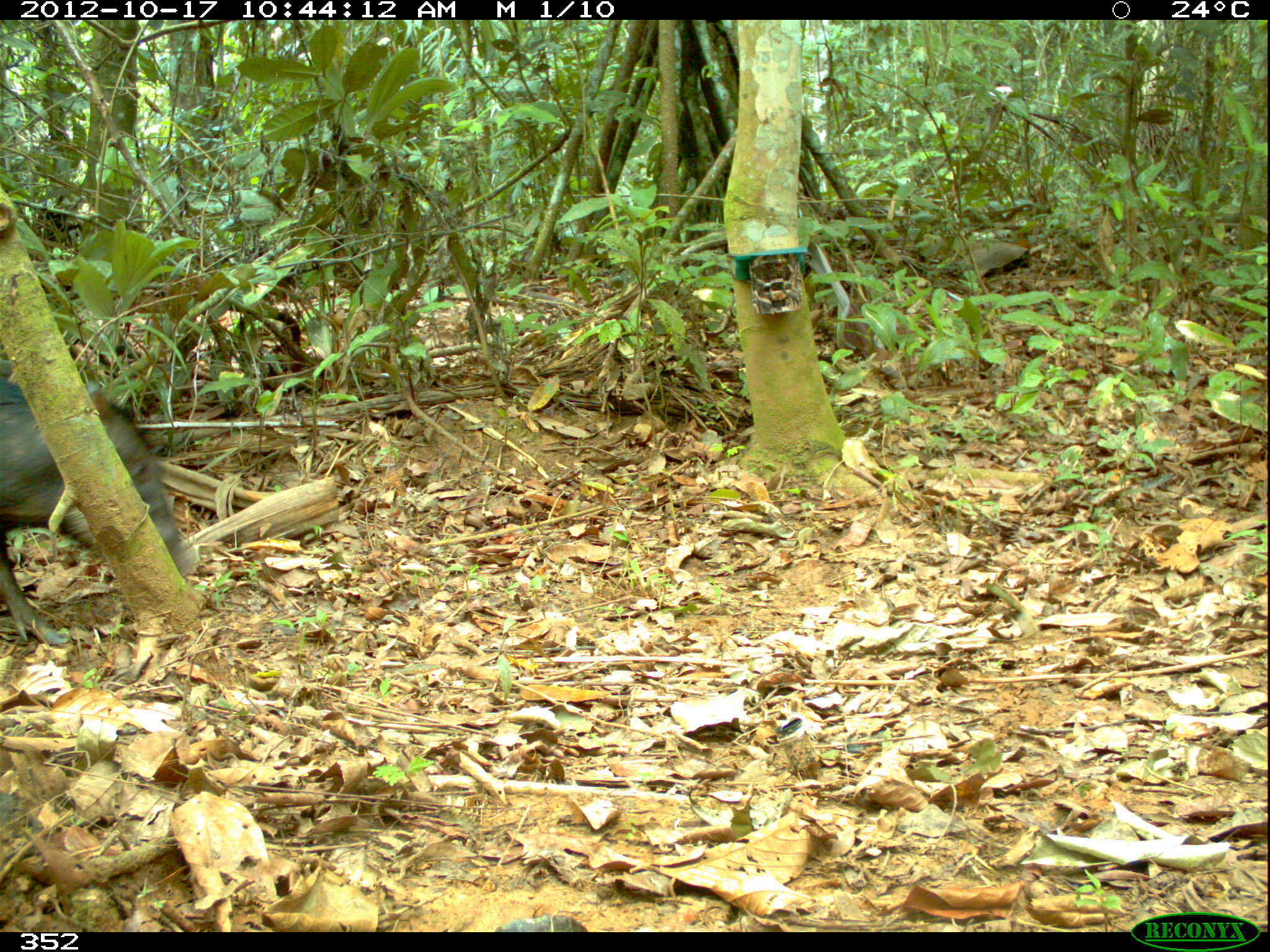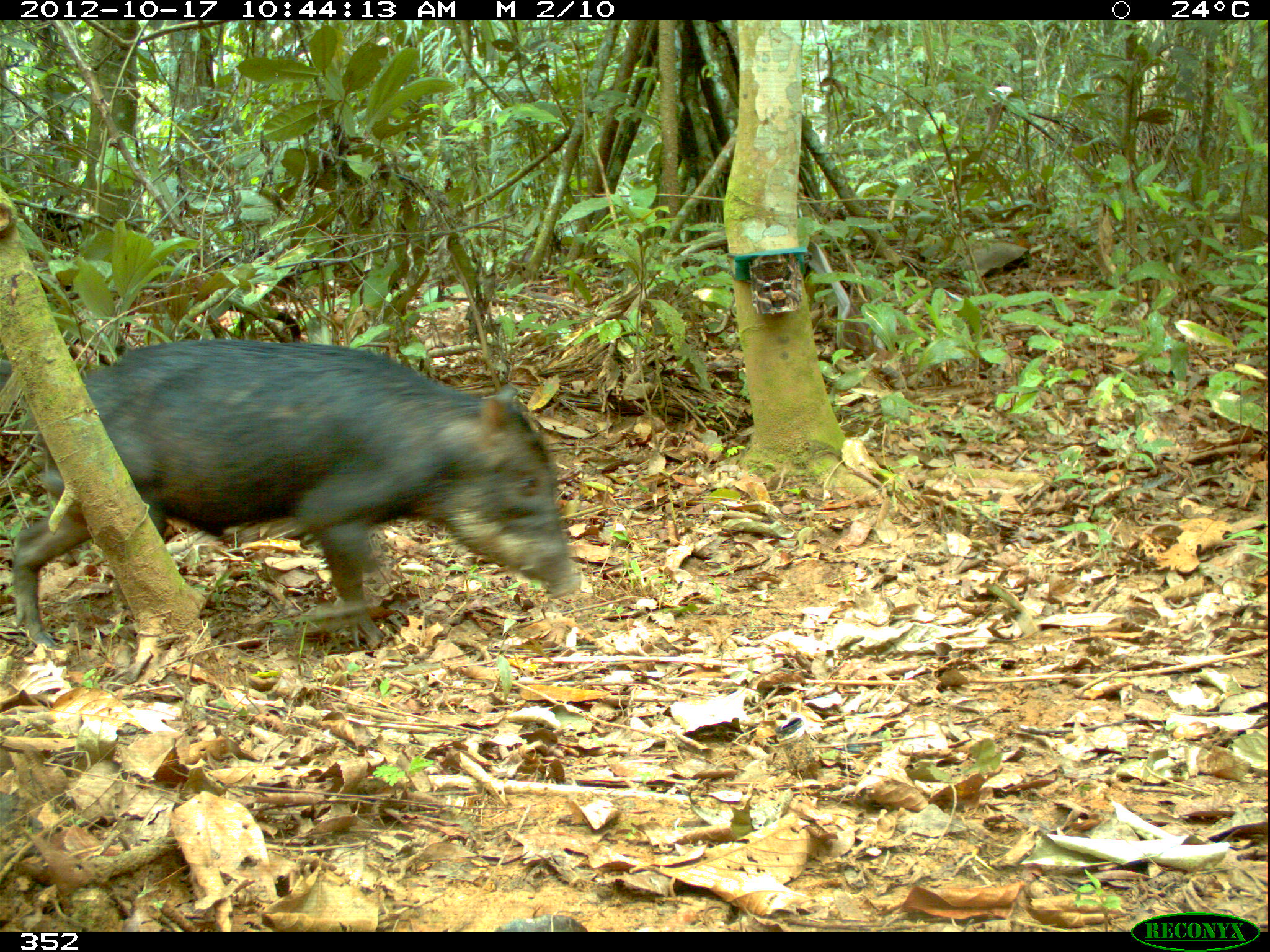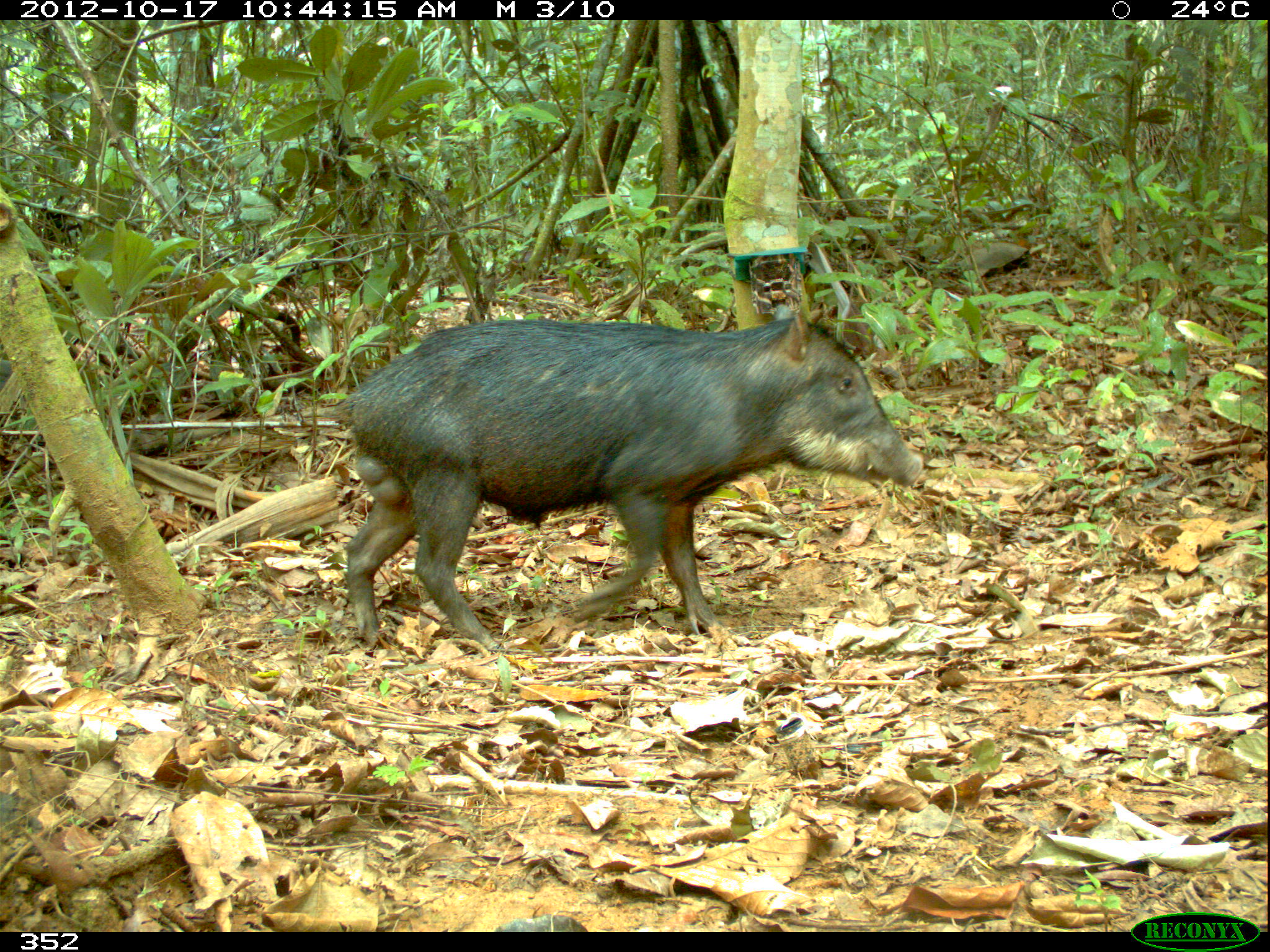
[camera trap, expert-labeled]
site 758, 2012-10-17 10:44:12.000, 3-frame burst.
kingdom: Animalia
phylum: Chordata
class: Mammalia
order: Artiodactyla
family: Tayassuidae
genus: Tayassu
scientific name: Tayassu pecari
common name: white-lipped peccary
Tayassu pecari (white-lipped peccary).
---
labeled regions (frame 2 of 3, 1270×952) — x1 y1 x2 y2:
tayassu pecari: 12 336 581 650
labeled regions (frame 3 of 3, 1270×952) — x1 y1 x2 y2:
tayassu pecari: 324 304 923 656